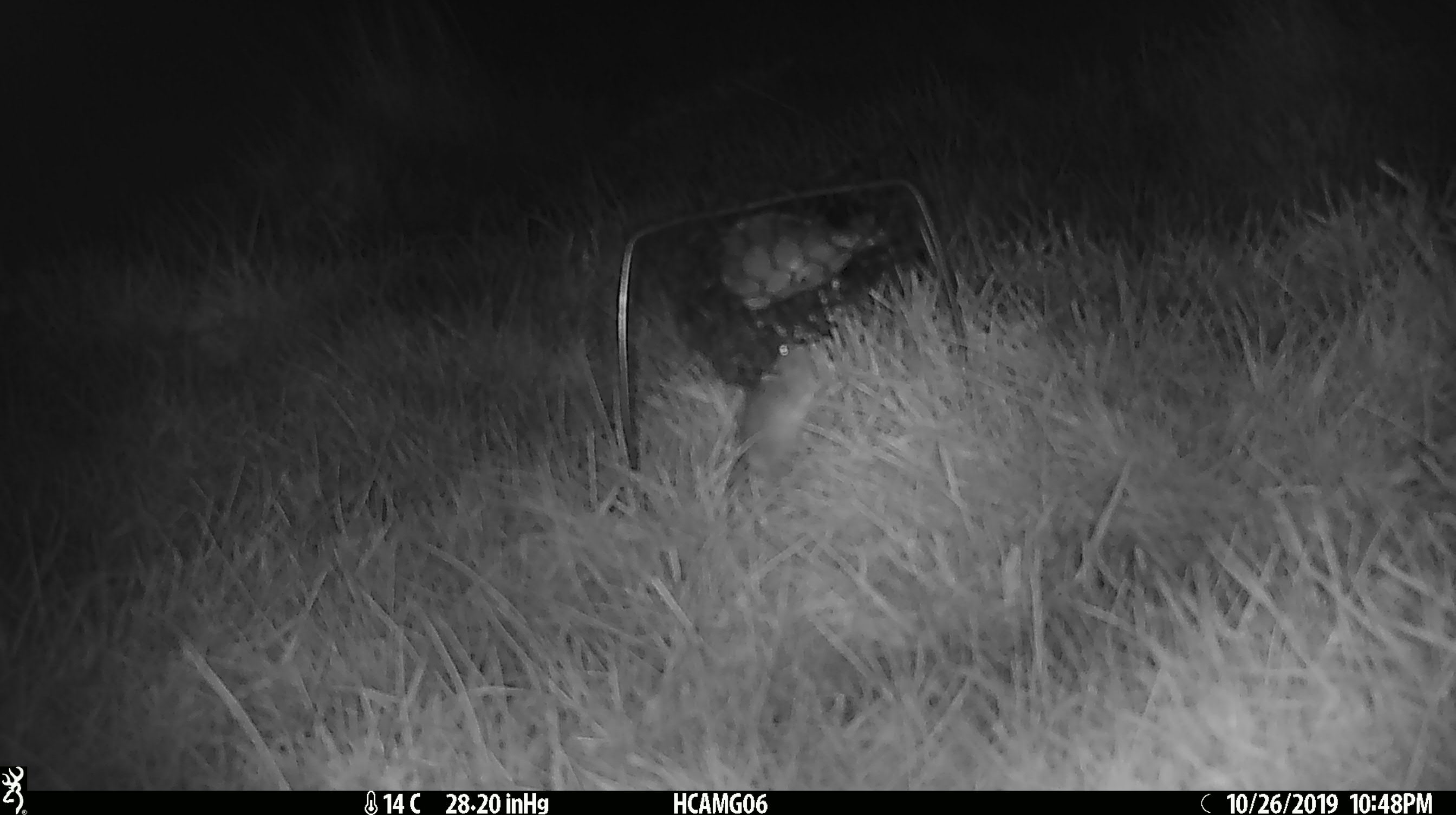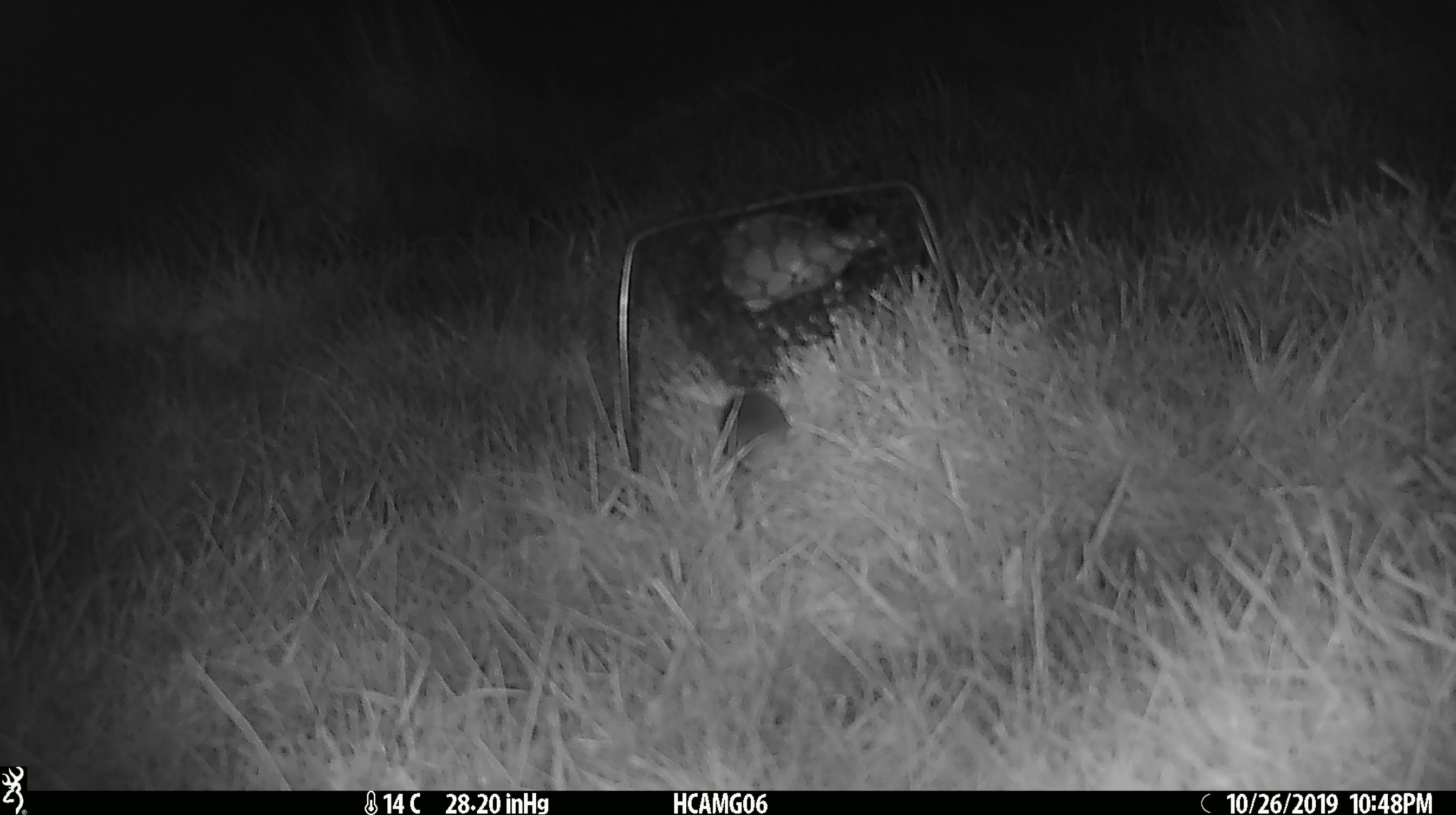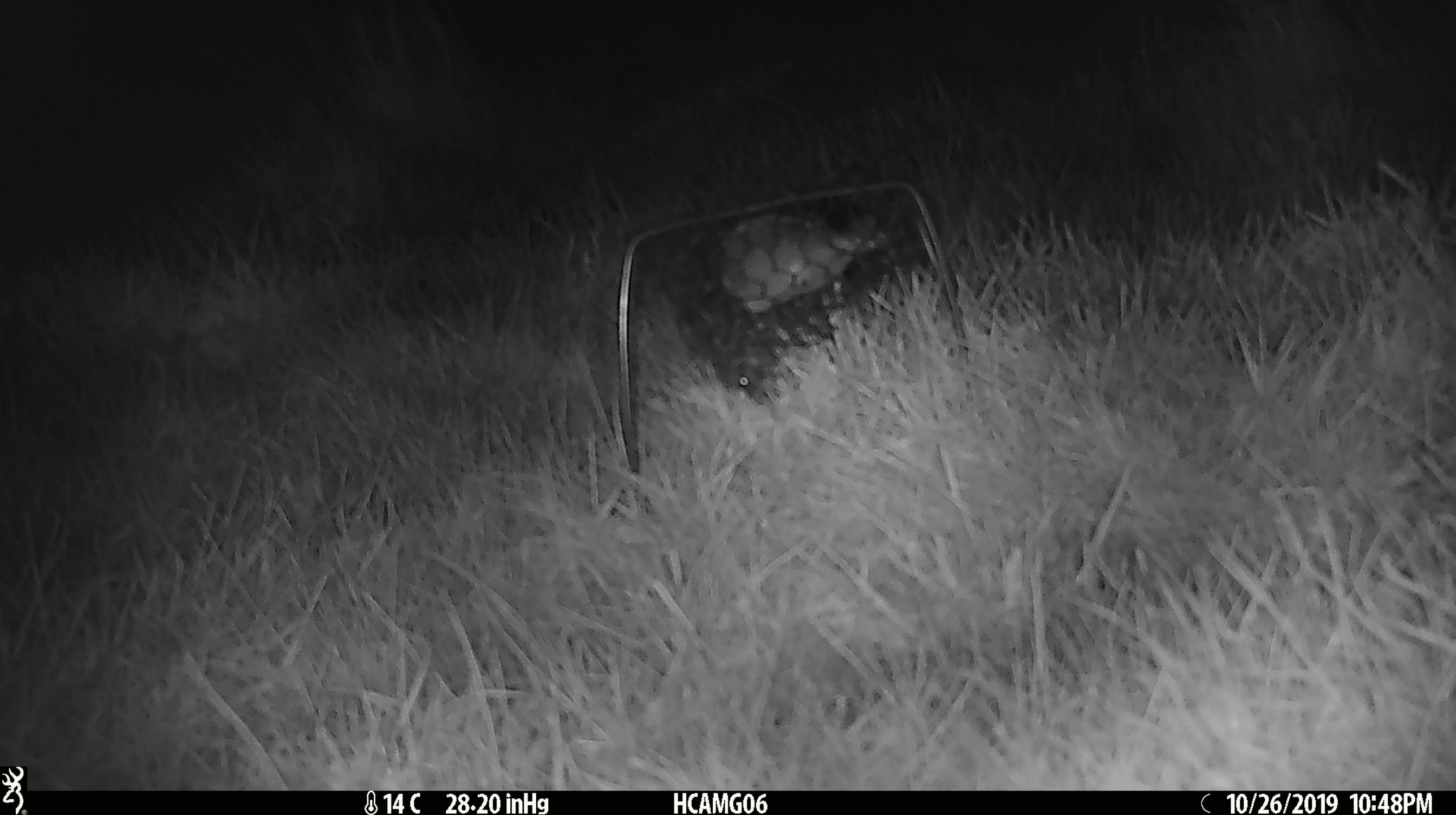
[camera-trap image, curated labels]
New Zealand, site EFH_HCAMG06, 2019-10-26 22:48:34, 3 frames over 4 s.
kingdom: Animalia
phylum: Chordata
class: Mammalia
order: Rodentia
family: Muridae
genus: Mus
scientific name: Mus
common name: mouse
Mouse (Mus).